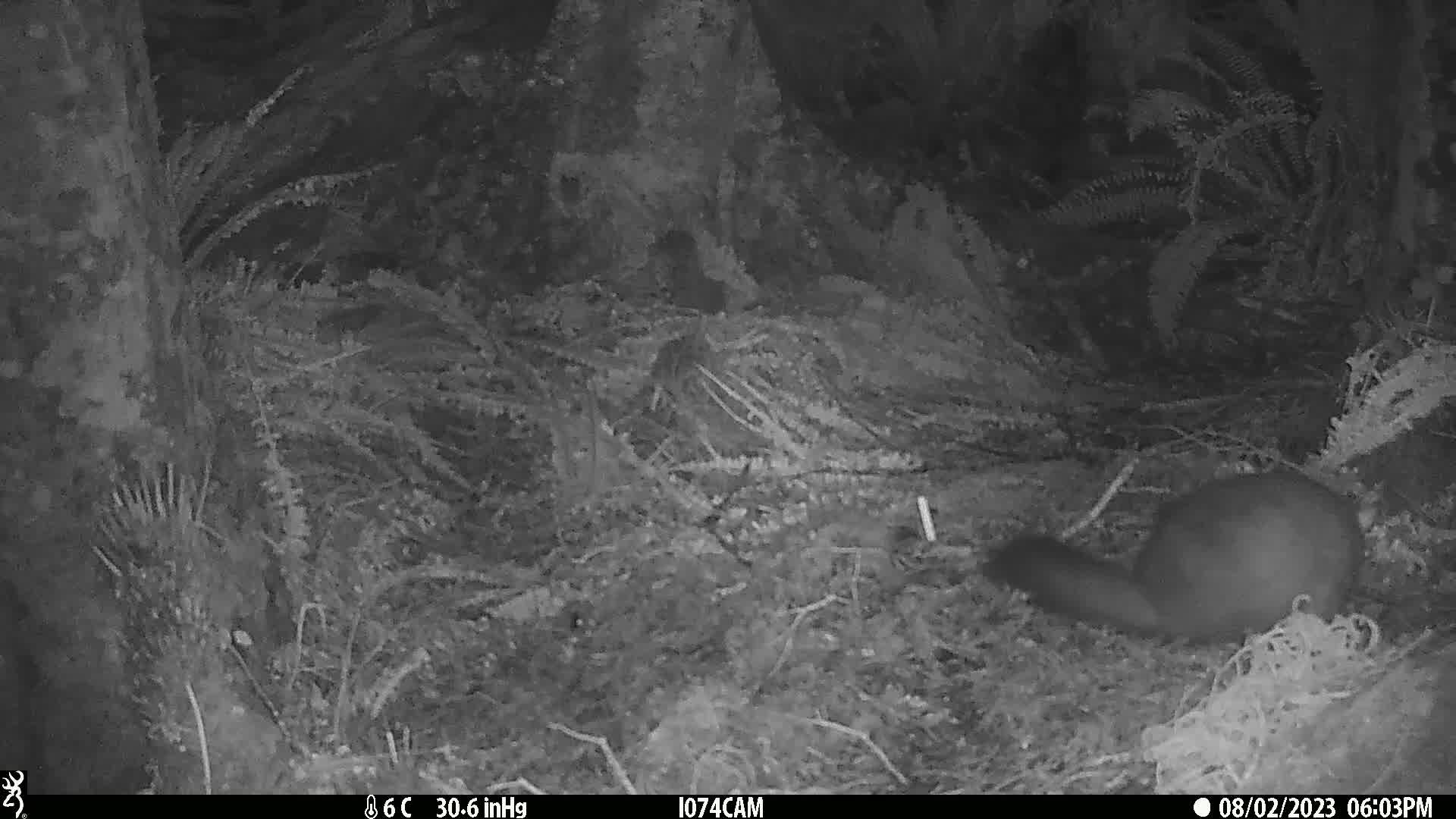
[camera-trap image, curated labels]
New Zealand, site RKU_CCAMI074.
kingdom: Animalia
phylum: Chordata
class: Mammalia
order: Diprotodontia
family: Phalangeridae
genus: Trichosurus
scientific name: Trichosurus vulpecula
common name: common brushtail possum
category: possum